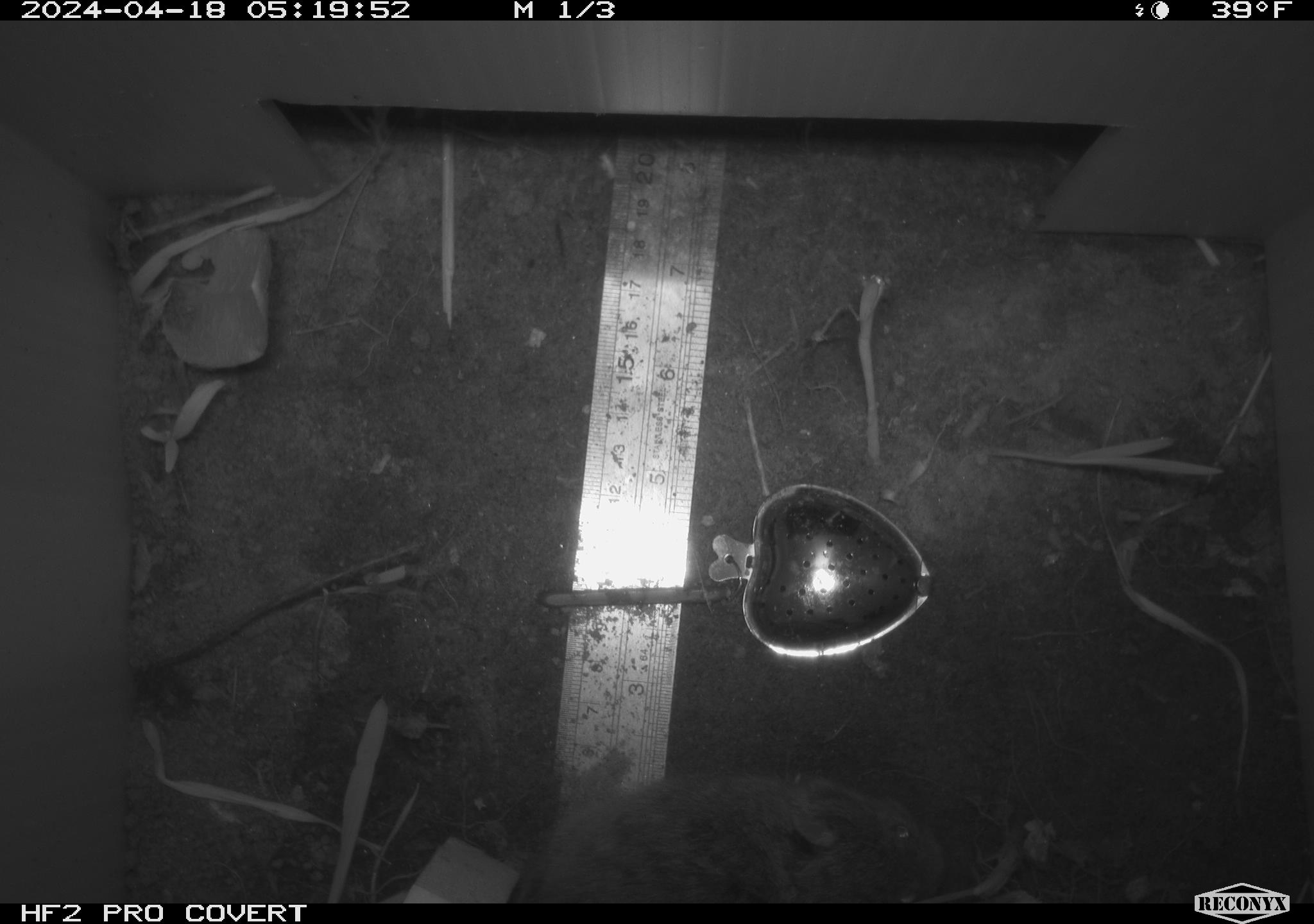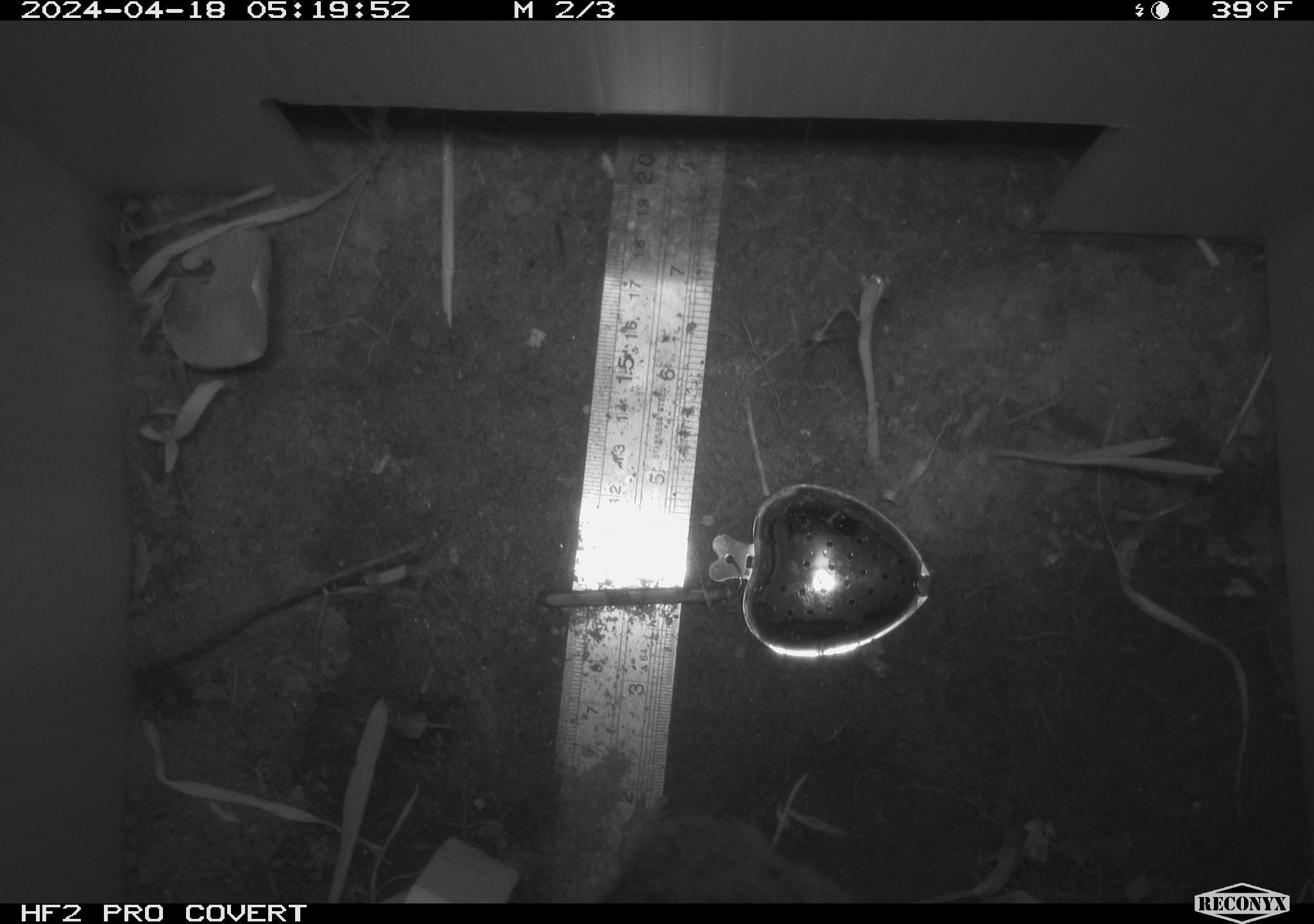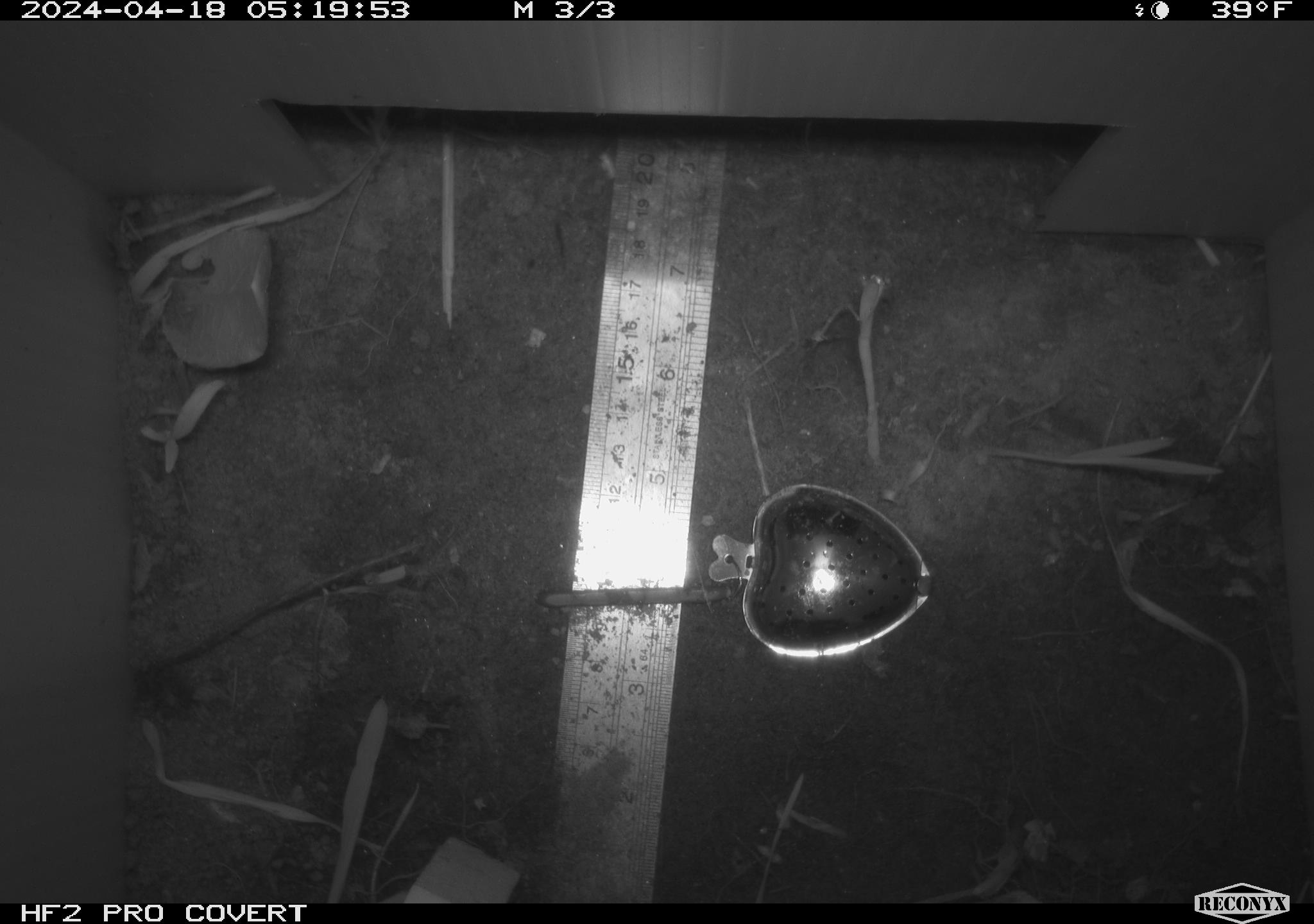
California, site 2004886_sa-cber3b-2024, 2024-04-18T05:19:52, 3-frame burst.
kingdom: Animalia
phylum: Chordata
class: Mammalia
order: Rodentia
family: Cricetidae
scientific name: Arvicolinae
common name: voles, lemmings, and muskrats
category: arvicolinae subfamily